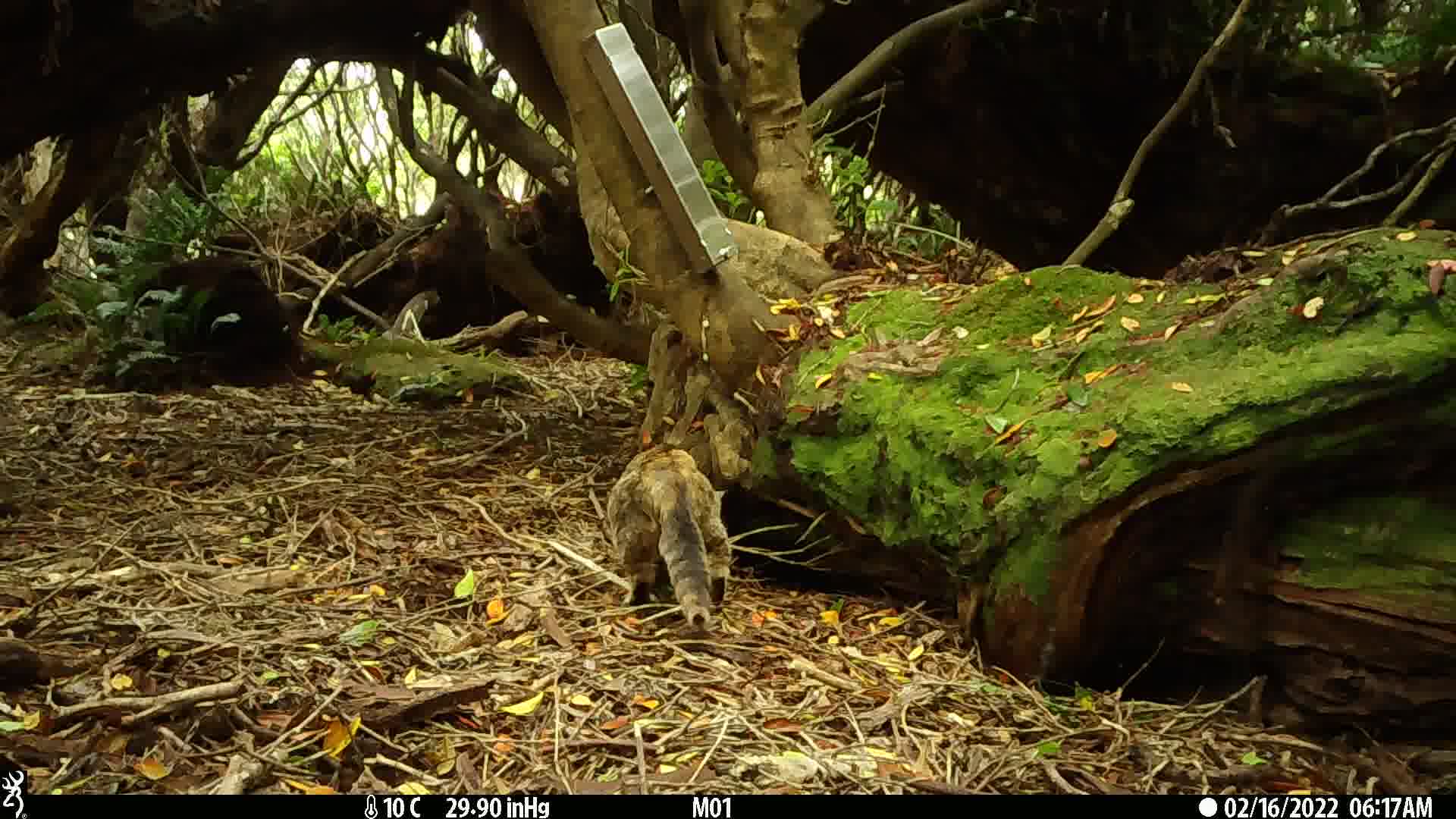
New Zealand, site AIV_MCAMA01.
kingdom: Animalia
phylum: Chordata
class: Mammalia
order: Carnivora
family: Felidae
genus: Felis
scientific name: Felis catus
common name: domestic cat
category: cat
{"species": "cat (domestic cat) (Felis catus)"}